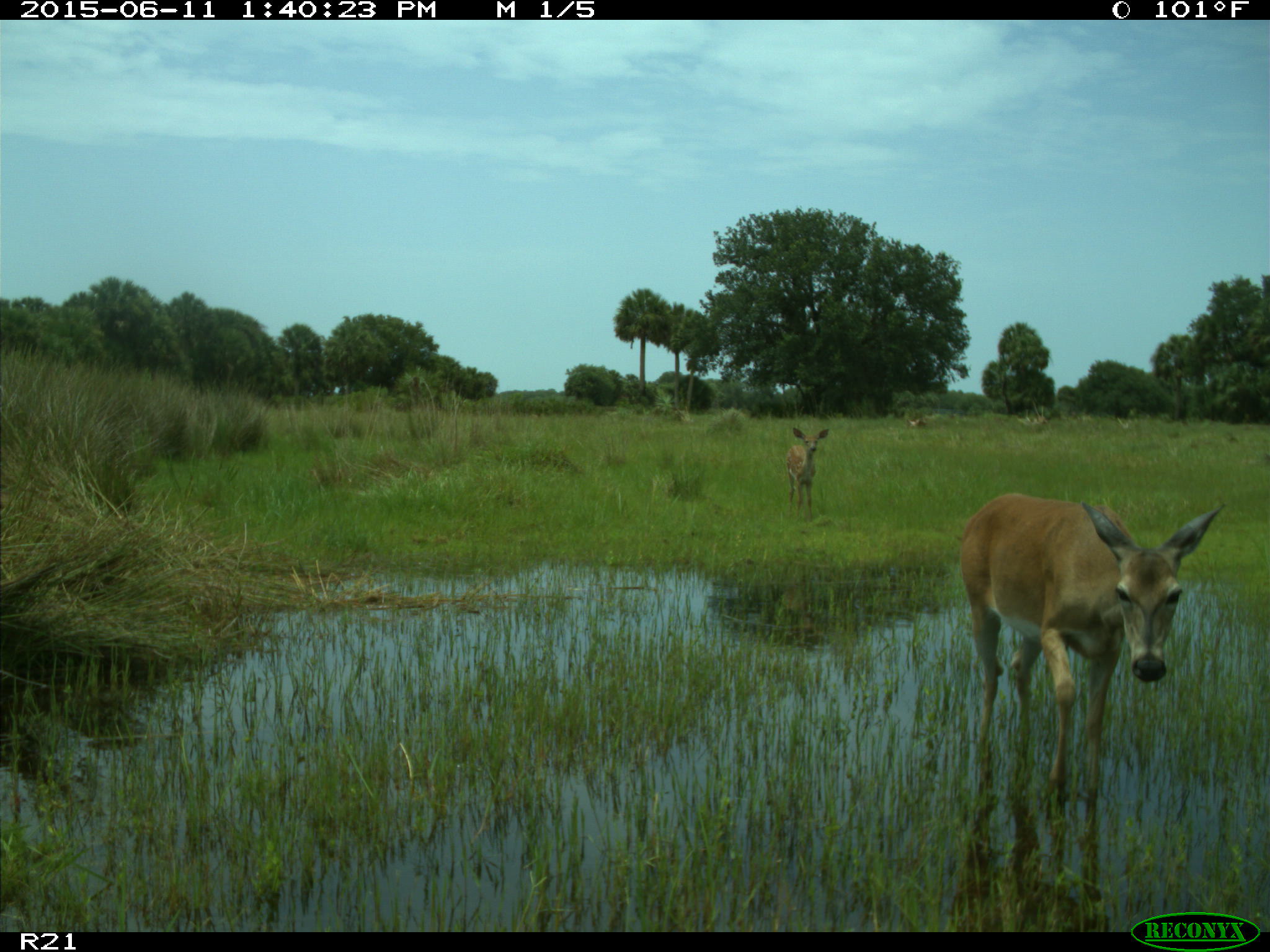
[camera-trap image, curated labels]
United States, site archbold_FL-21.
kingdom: Animalia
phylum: Chordata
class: Mammalia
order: Artiodactyla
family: Cervidae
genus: Odocoileus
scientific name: Odocoileus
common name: deer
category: unidentified deer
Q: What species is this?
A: Unidentified deer (deer) (Odocoileus).